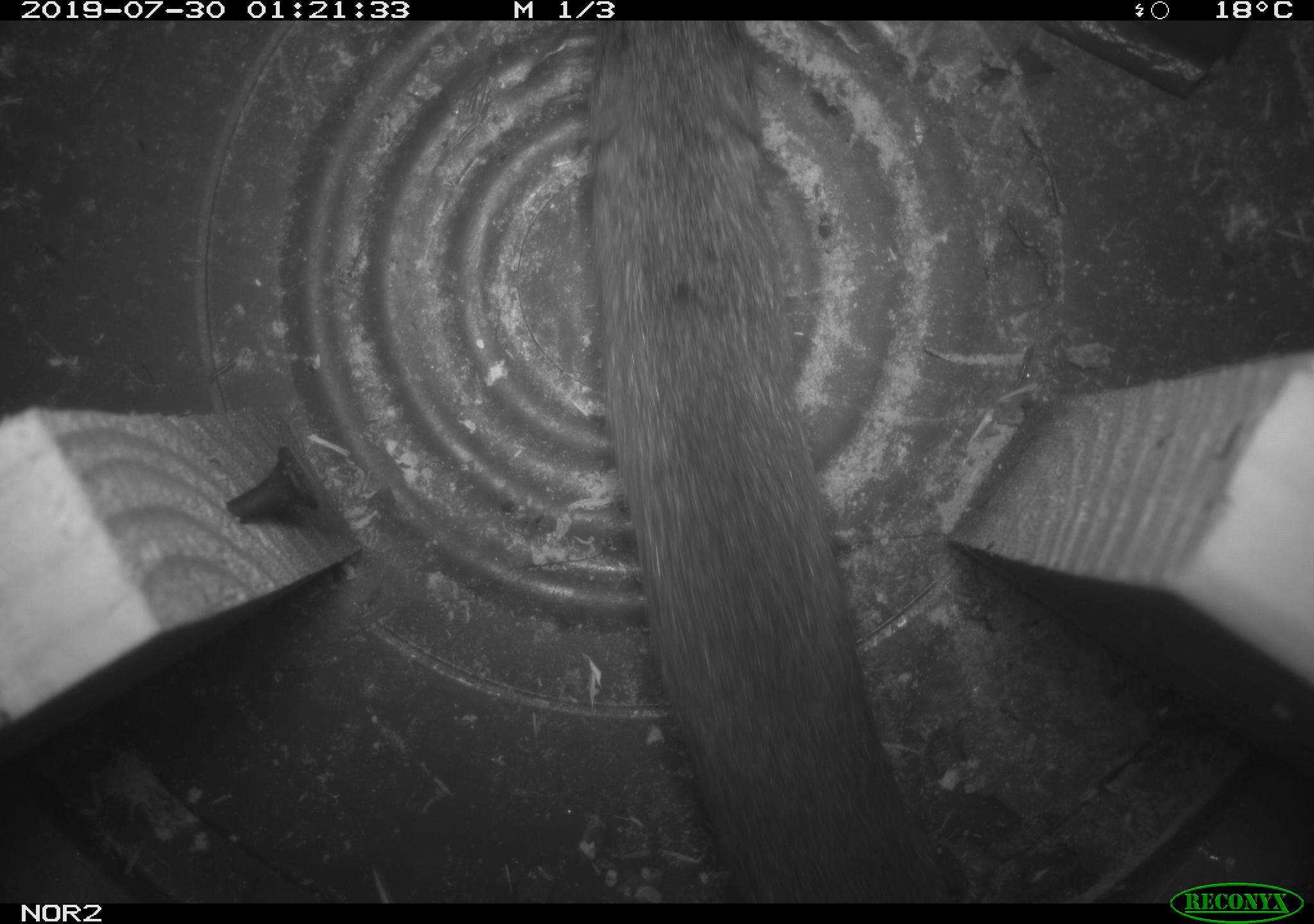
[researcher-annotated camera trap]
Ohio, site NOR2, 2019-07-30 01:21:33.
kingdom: Animalia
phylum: Chordata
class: Mammalia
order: Rodentia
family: Cricetidae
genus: Microtus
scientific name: Microtus pennsylvanicus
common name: meadow vole